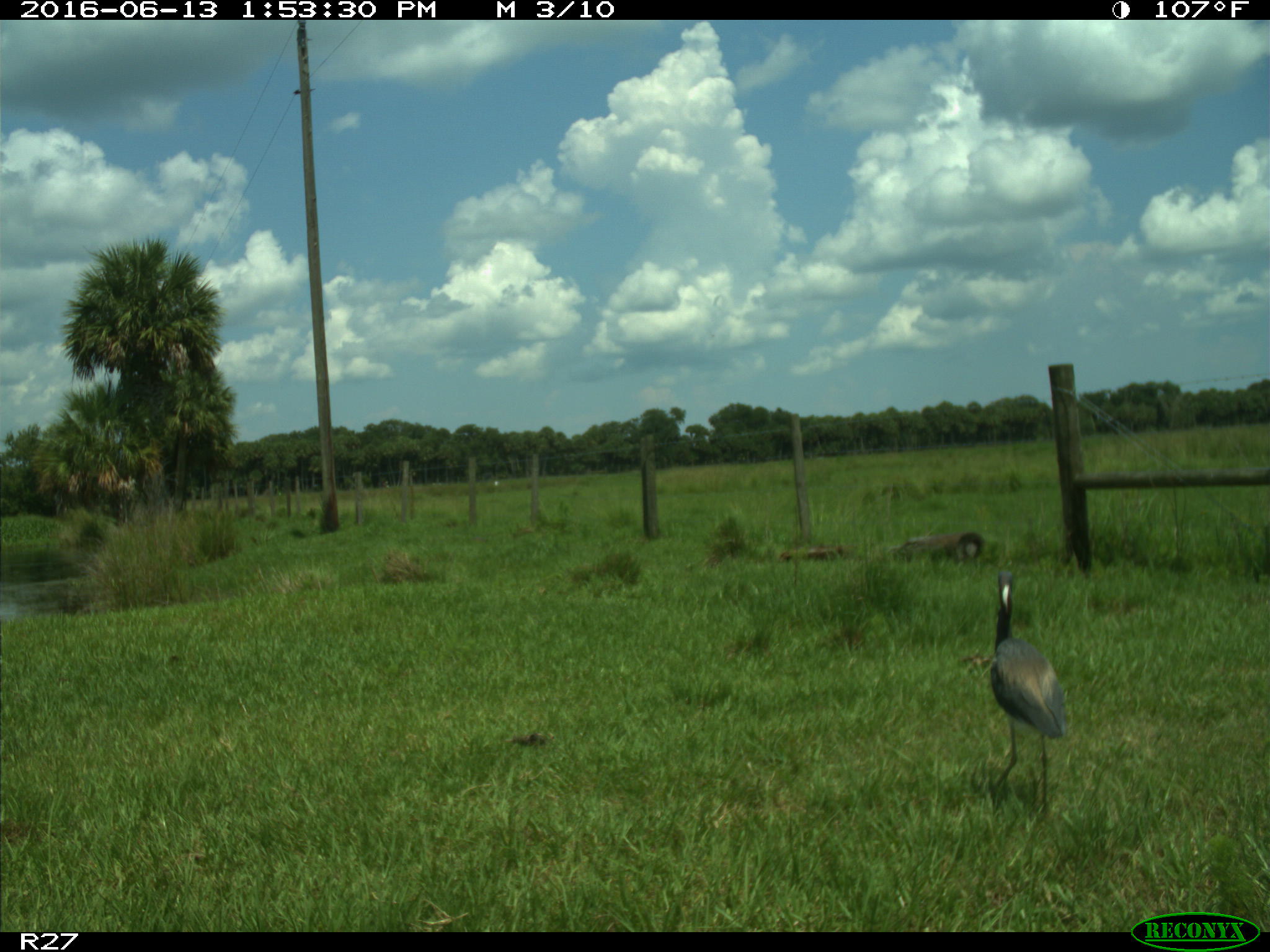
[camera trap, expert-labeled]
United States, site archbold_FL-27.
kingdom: Animalia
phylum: Chordata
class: Aves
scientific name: Aves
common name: birds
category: unidentified bird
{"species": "unidentified bird (birds) (Aves)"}